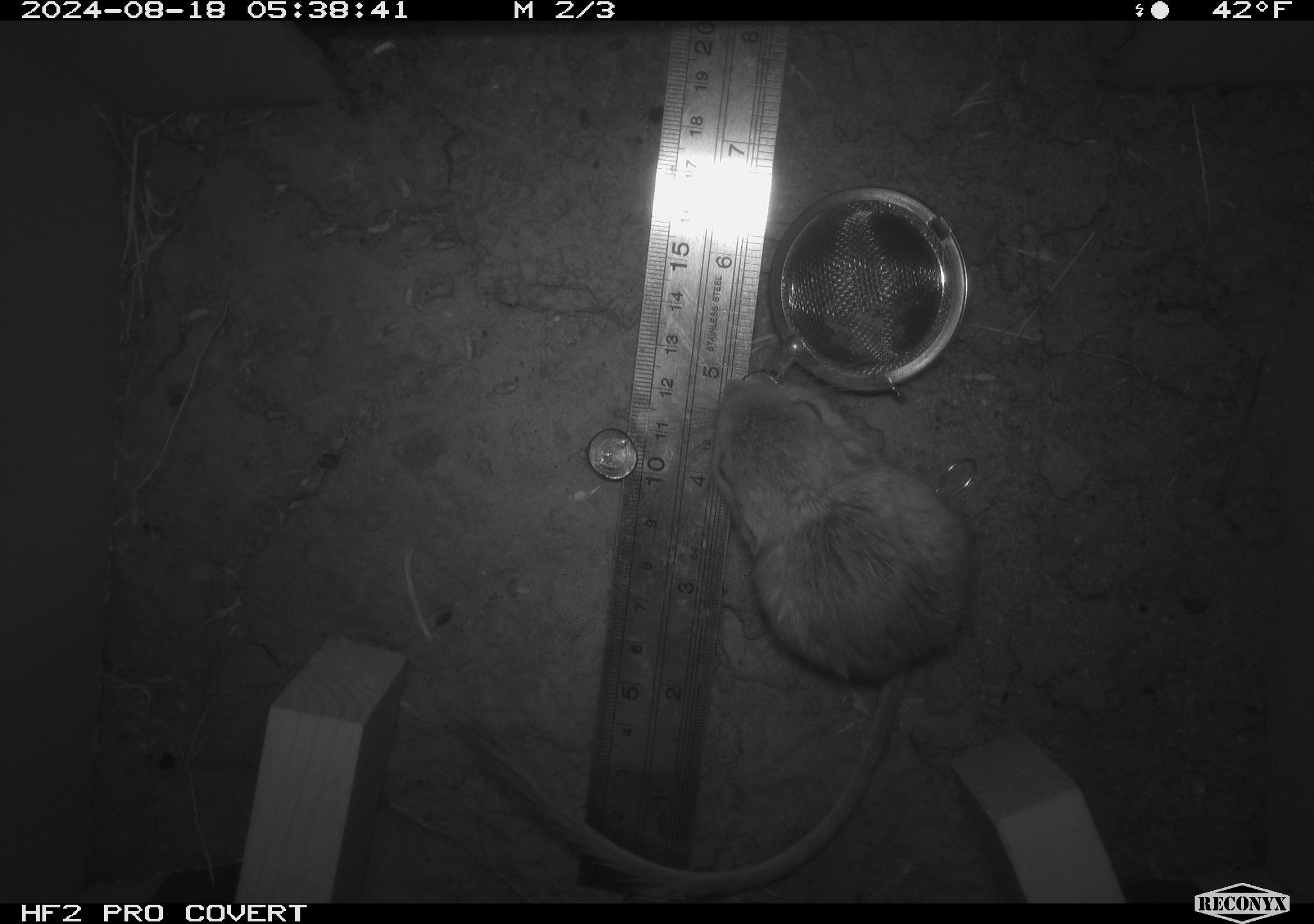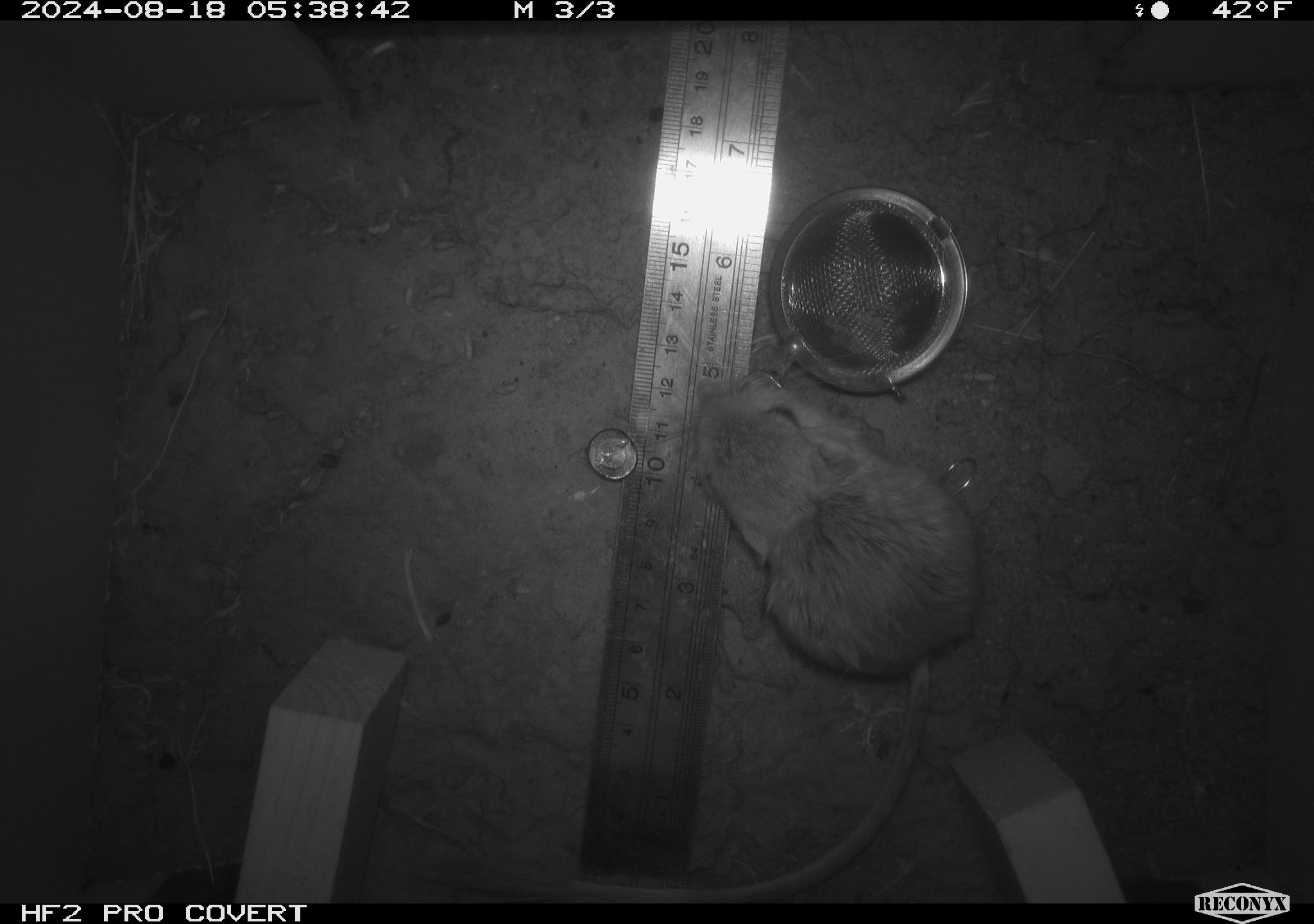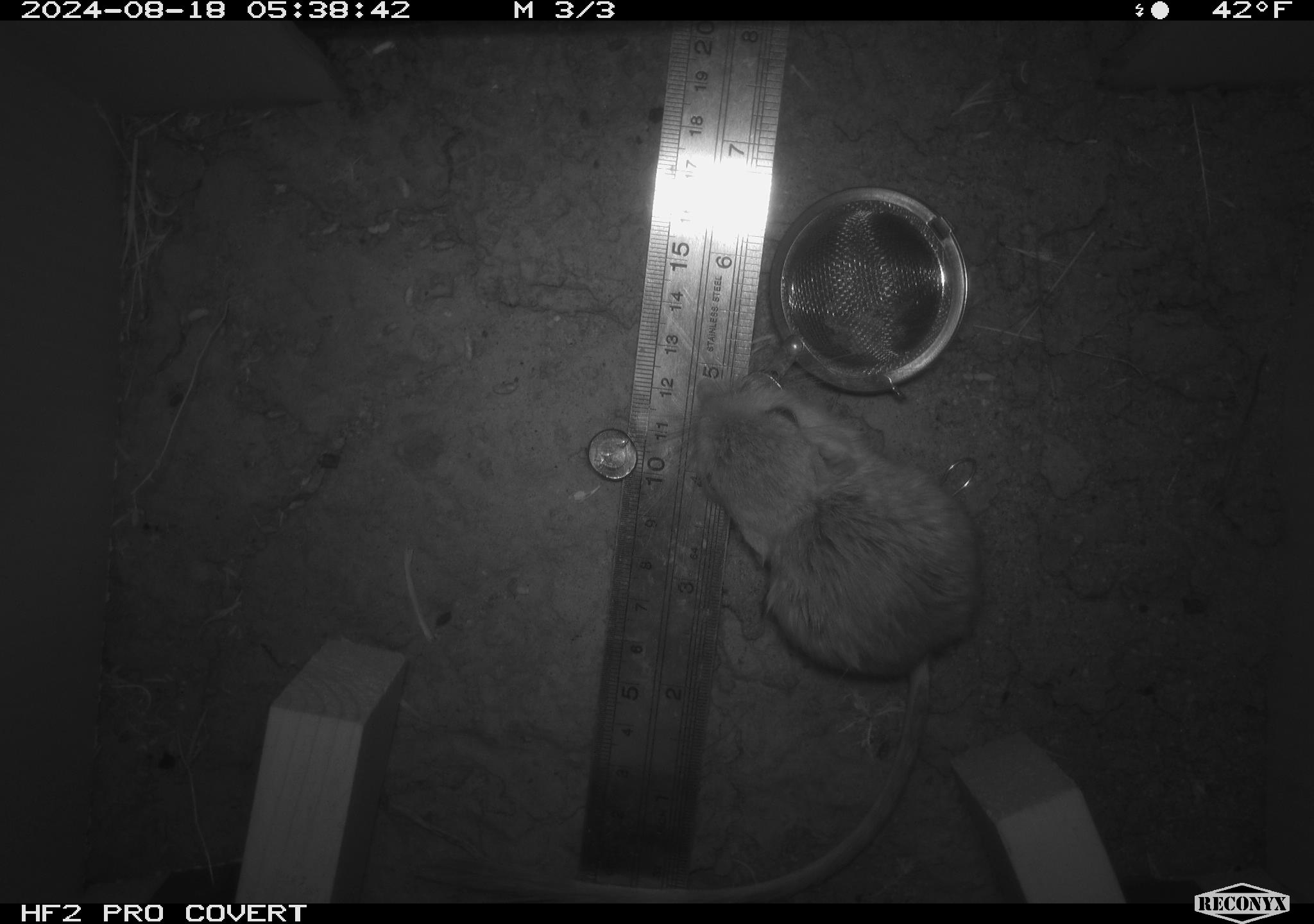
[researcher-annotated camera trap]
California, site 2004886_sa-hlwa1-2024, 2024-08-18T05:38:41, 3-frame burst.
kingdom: Animalia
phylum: Chordata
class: Mammalia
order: Rodentia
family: Heteromyidae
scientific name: Heteromyidae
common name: kangaroo rats and pocket mice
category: heteromyidae family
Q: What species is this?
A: Heteromyidae family (kangaroo rats and pocket mice) (Heteromyidae).